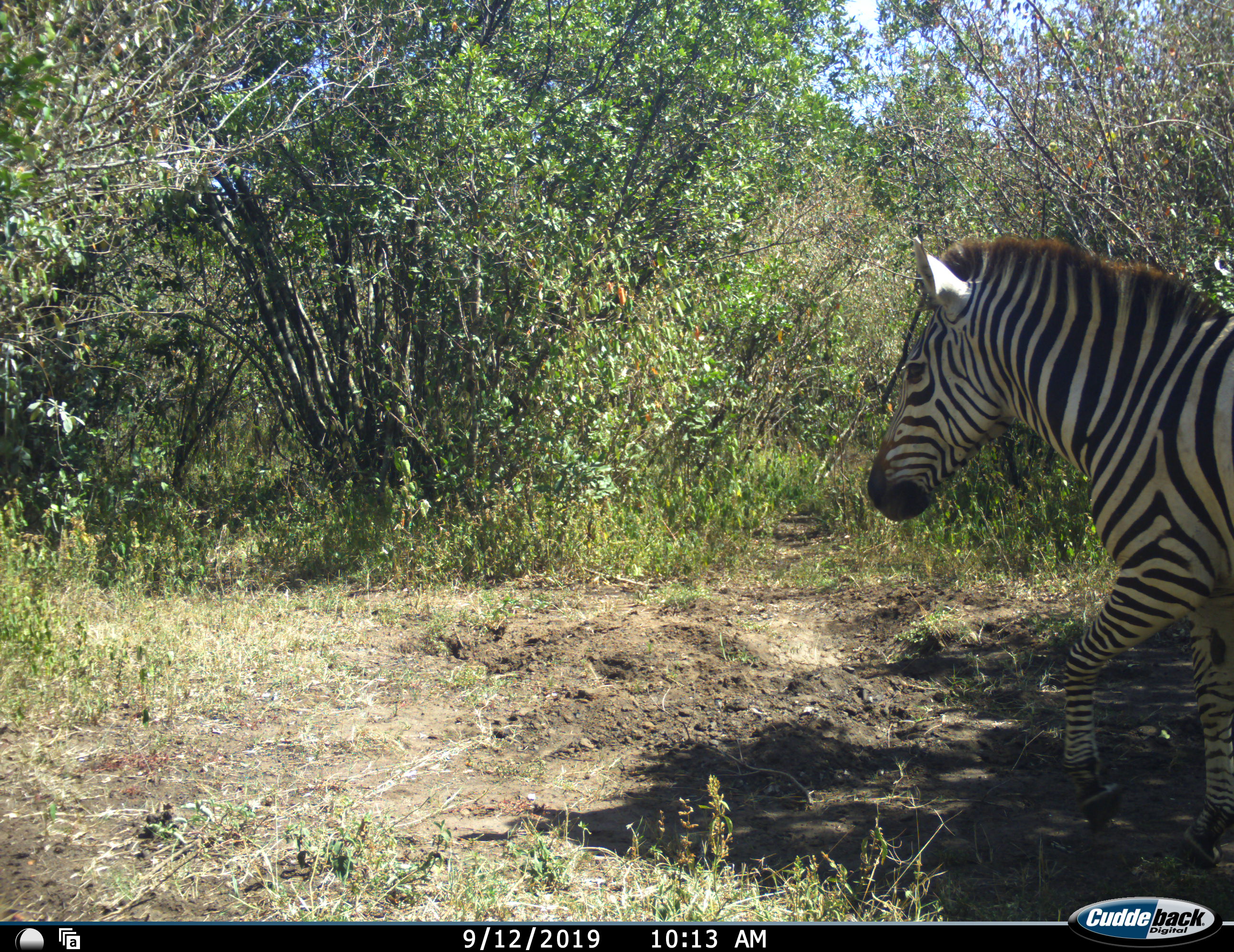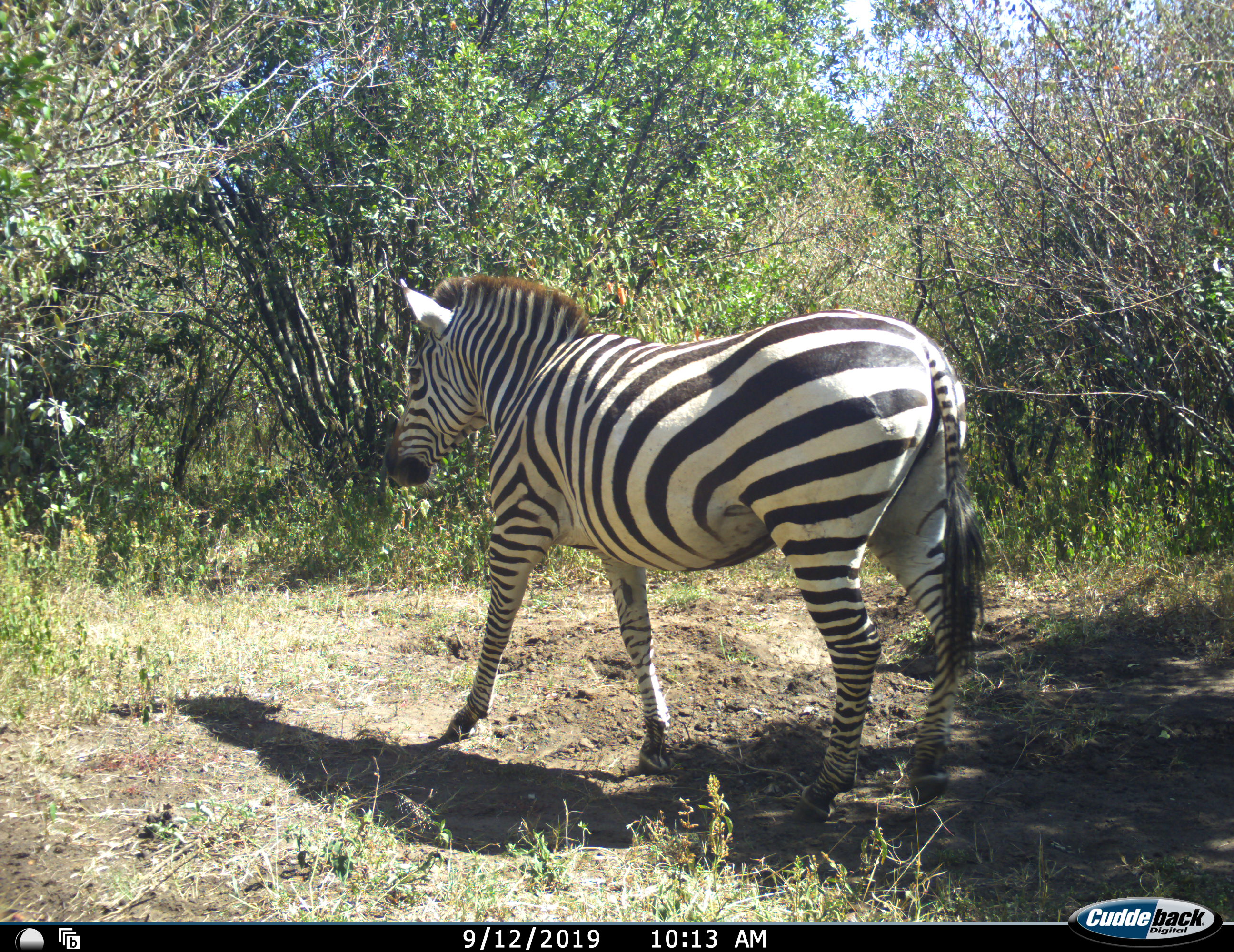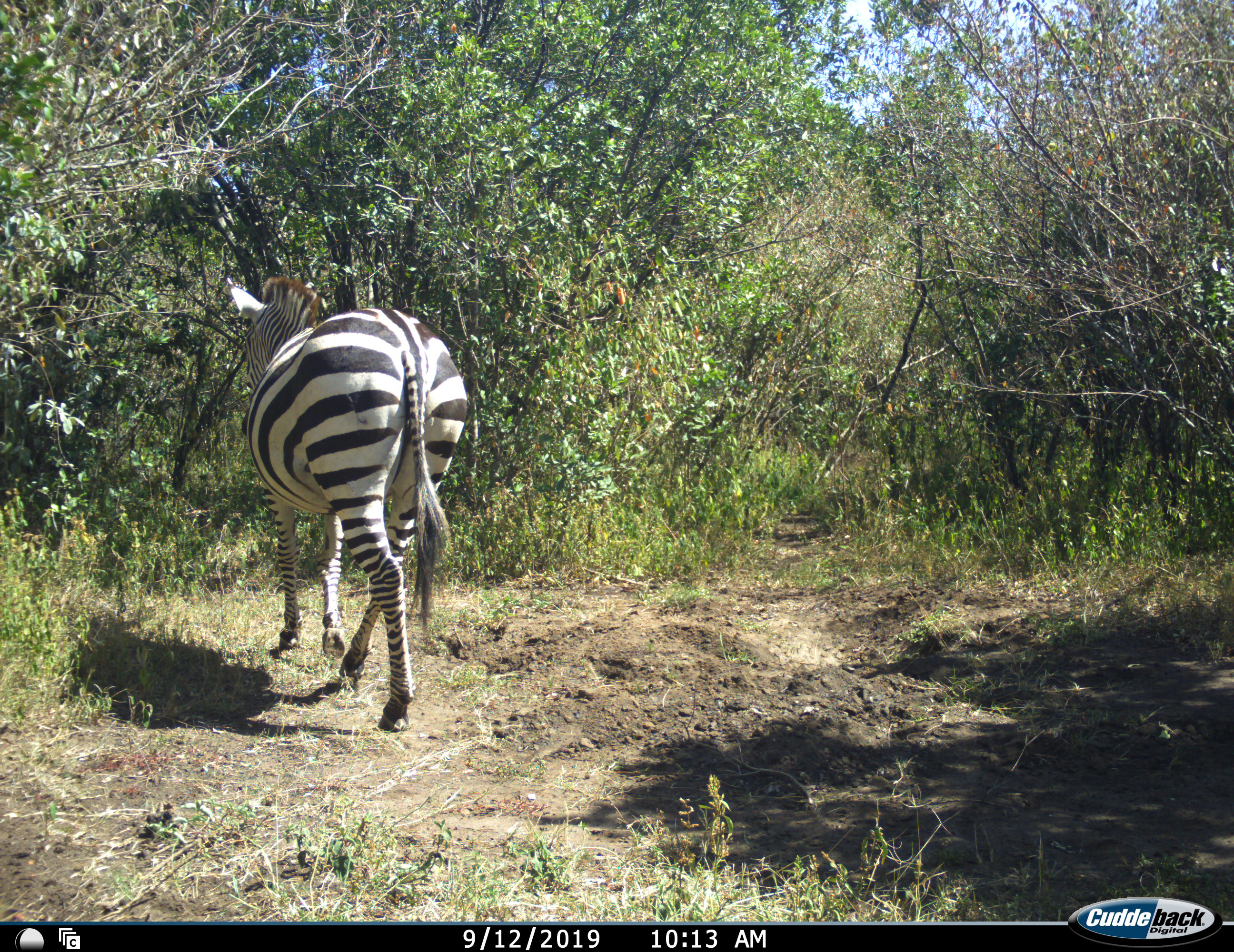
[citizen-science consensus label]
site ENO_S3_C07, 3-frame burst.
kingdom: Animalia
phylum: Chordata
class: Mammalia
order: Perissodactyla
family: Equidae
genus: Equus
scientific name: Equus quagga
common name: plains zebra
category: zebraplains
Zebraplains (plains zebra) (Equus quagga), count 1. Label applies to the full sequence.